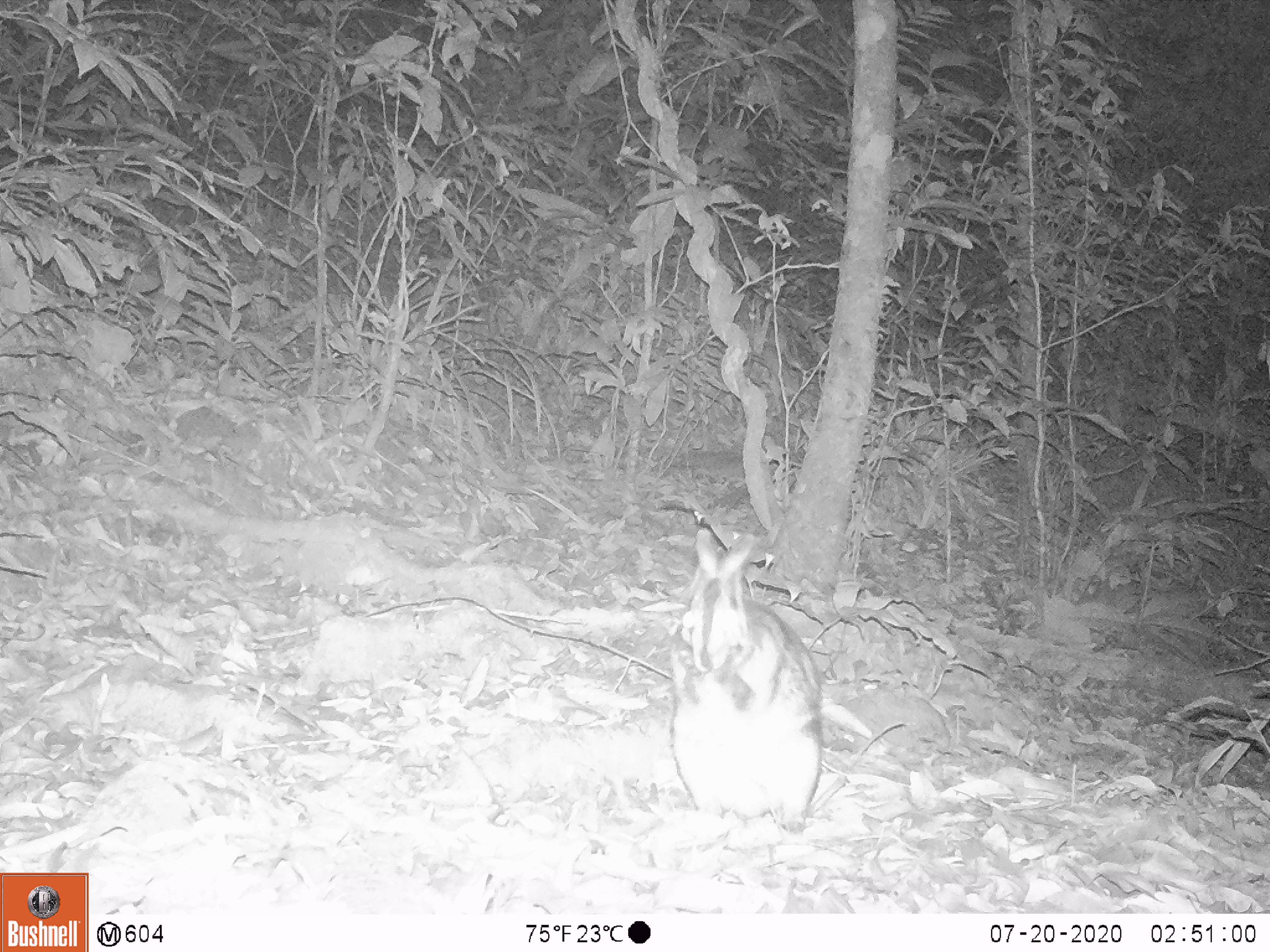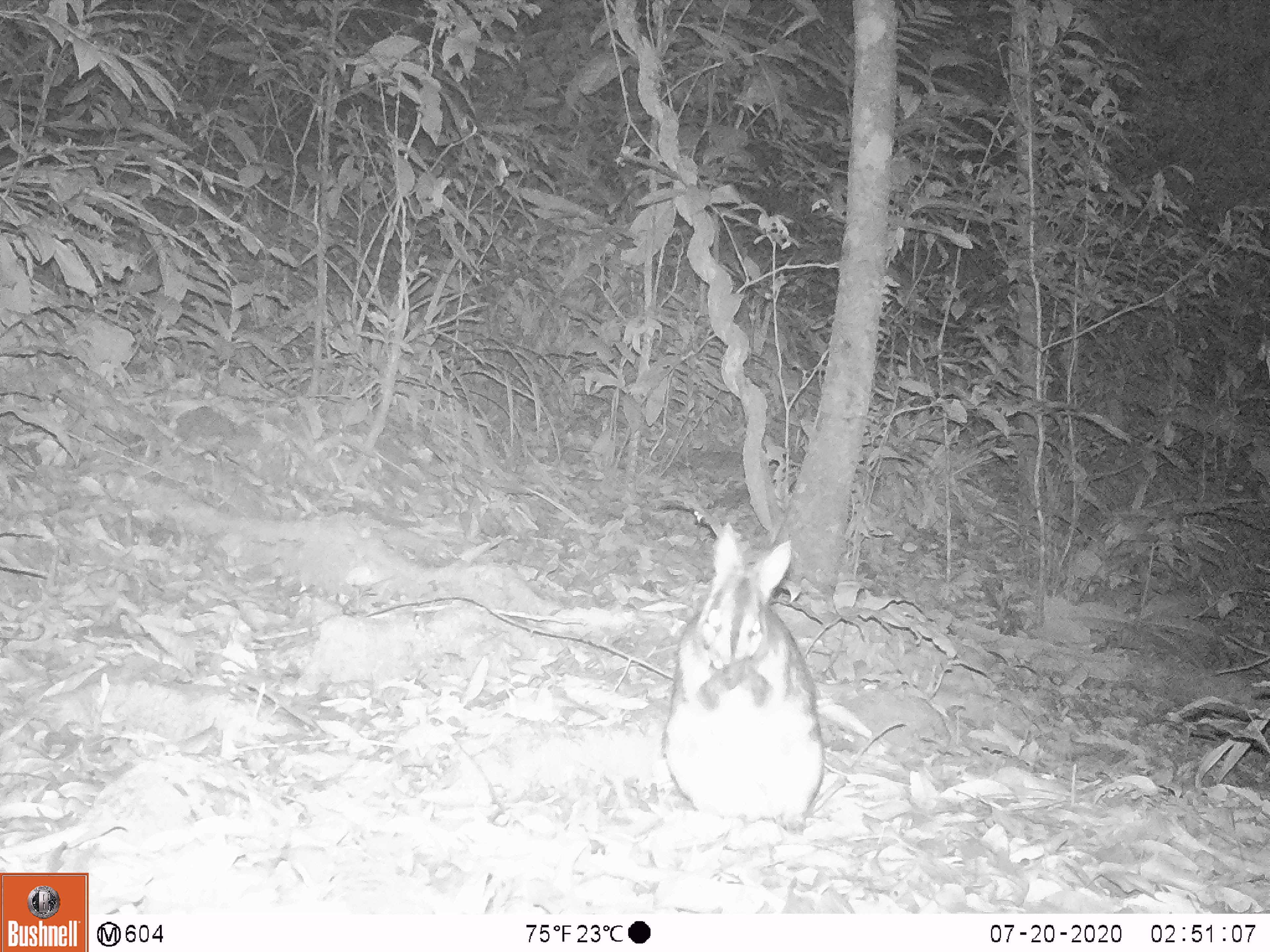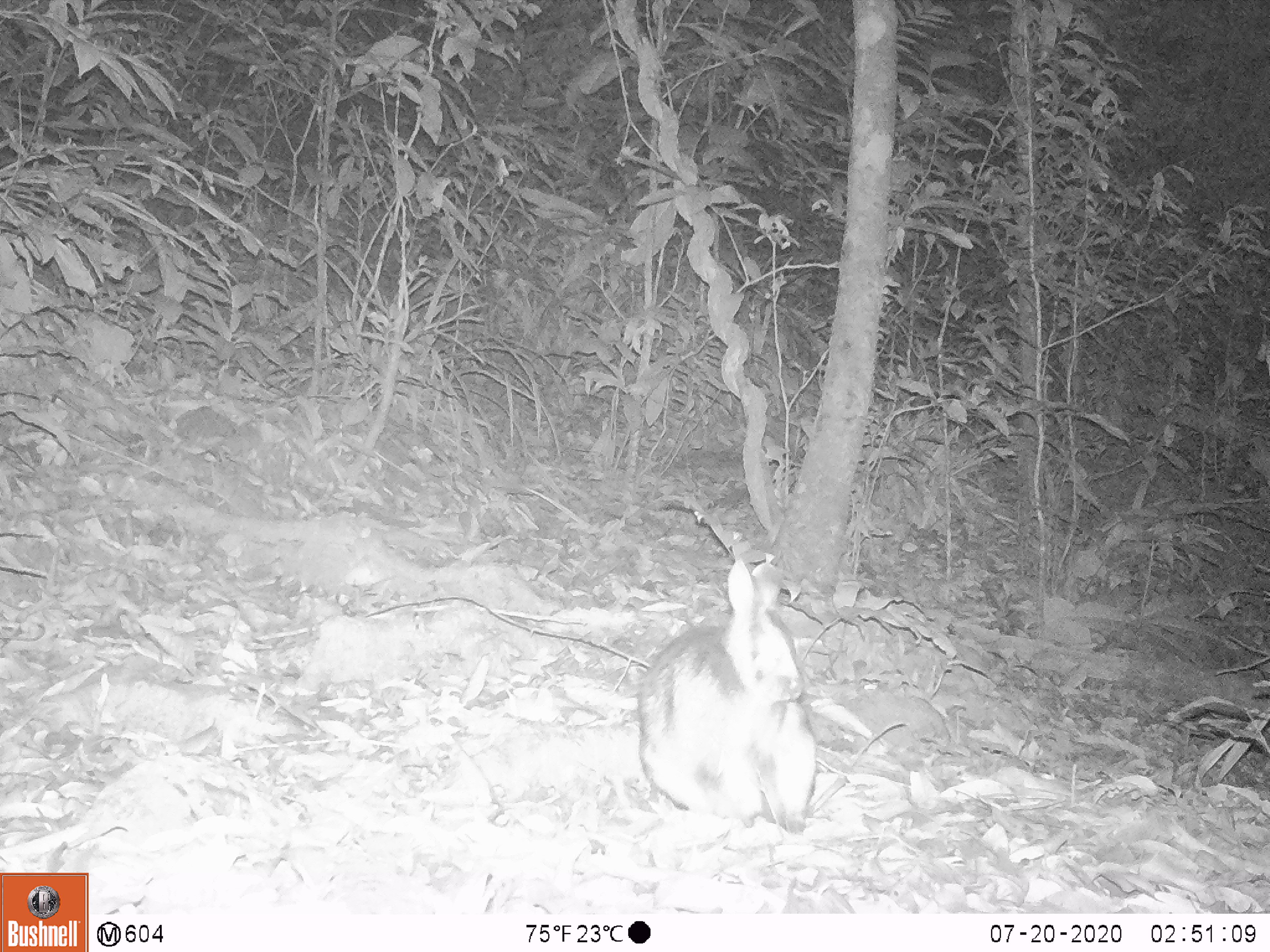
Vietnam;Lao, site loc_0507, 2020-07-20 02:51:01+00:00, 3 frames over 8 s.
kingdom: Animalia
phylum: Chordata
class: Mammalia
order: Lagomorpha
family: Leporidae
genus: Nesolagus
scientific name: Nesolagus timminsi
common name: annamite striped rabbit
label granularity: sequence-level